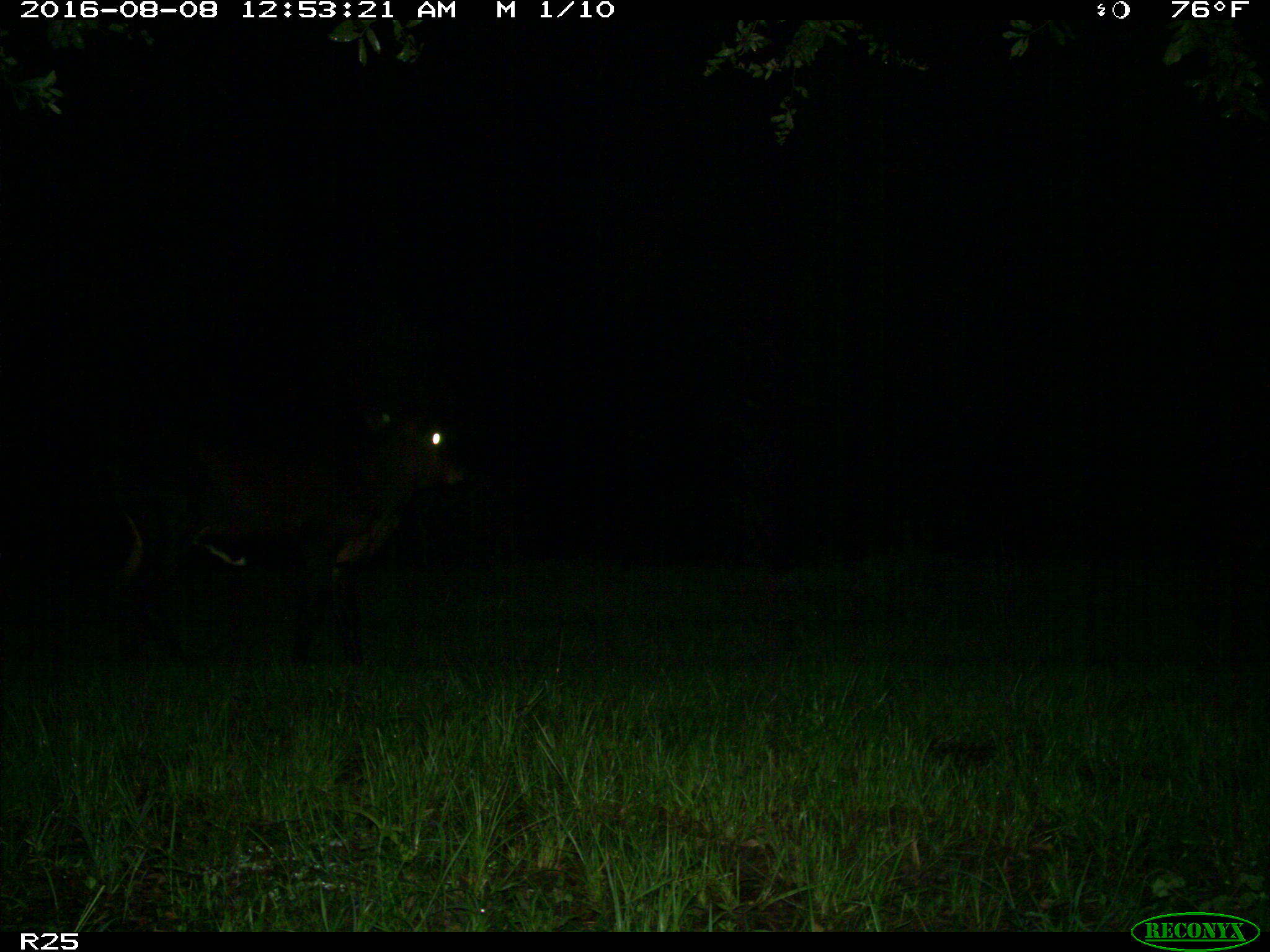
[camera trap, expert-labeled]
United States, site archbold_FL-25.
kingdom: Animalia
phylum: Chordata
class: Mammalia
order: Artiodactyla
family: Bovidae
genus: Bos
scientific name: Bos taurus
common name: domestic cow